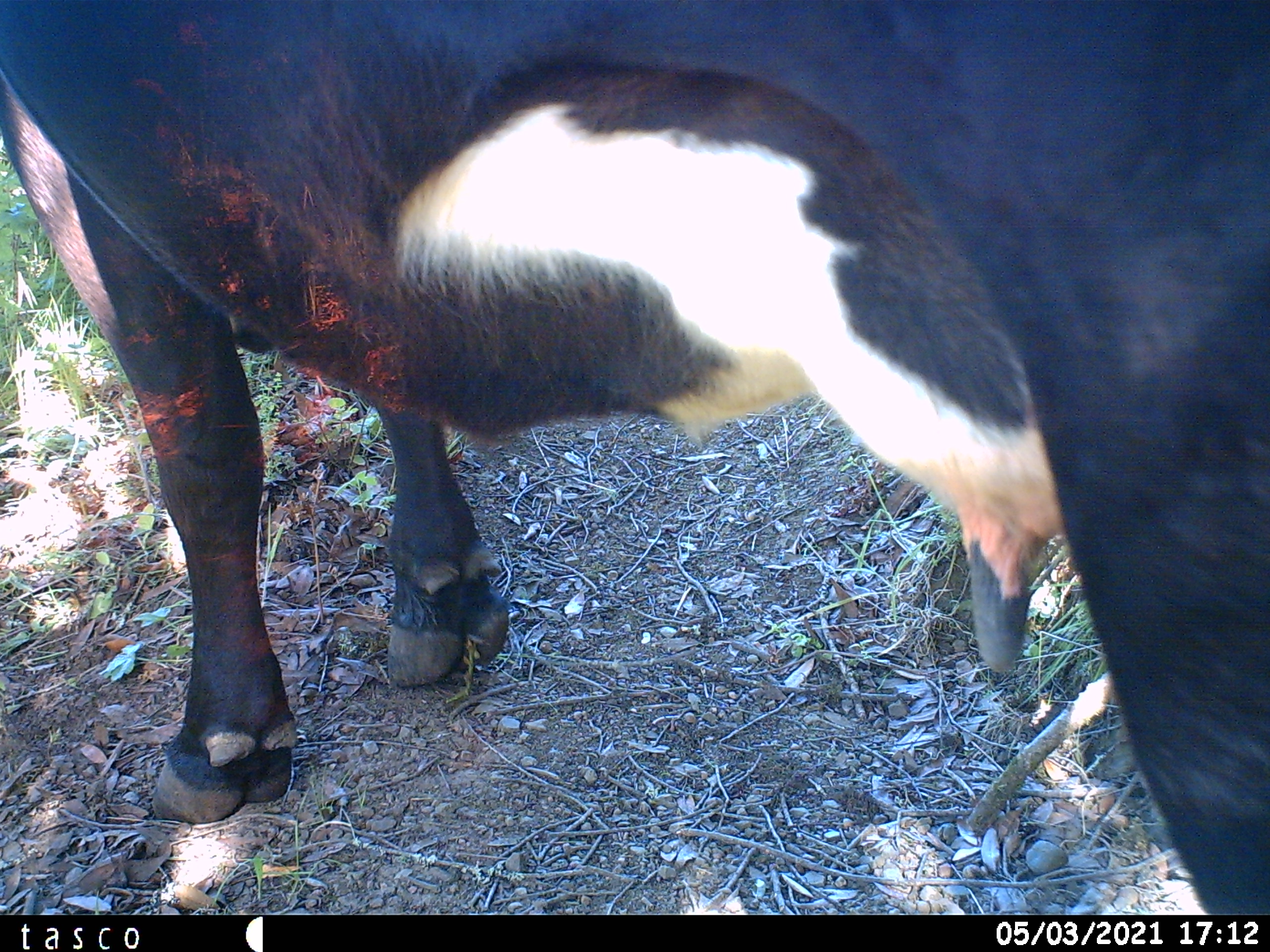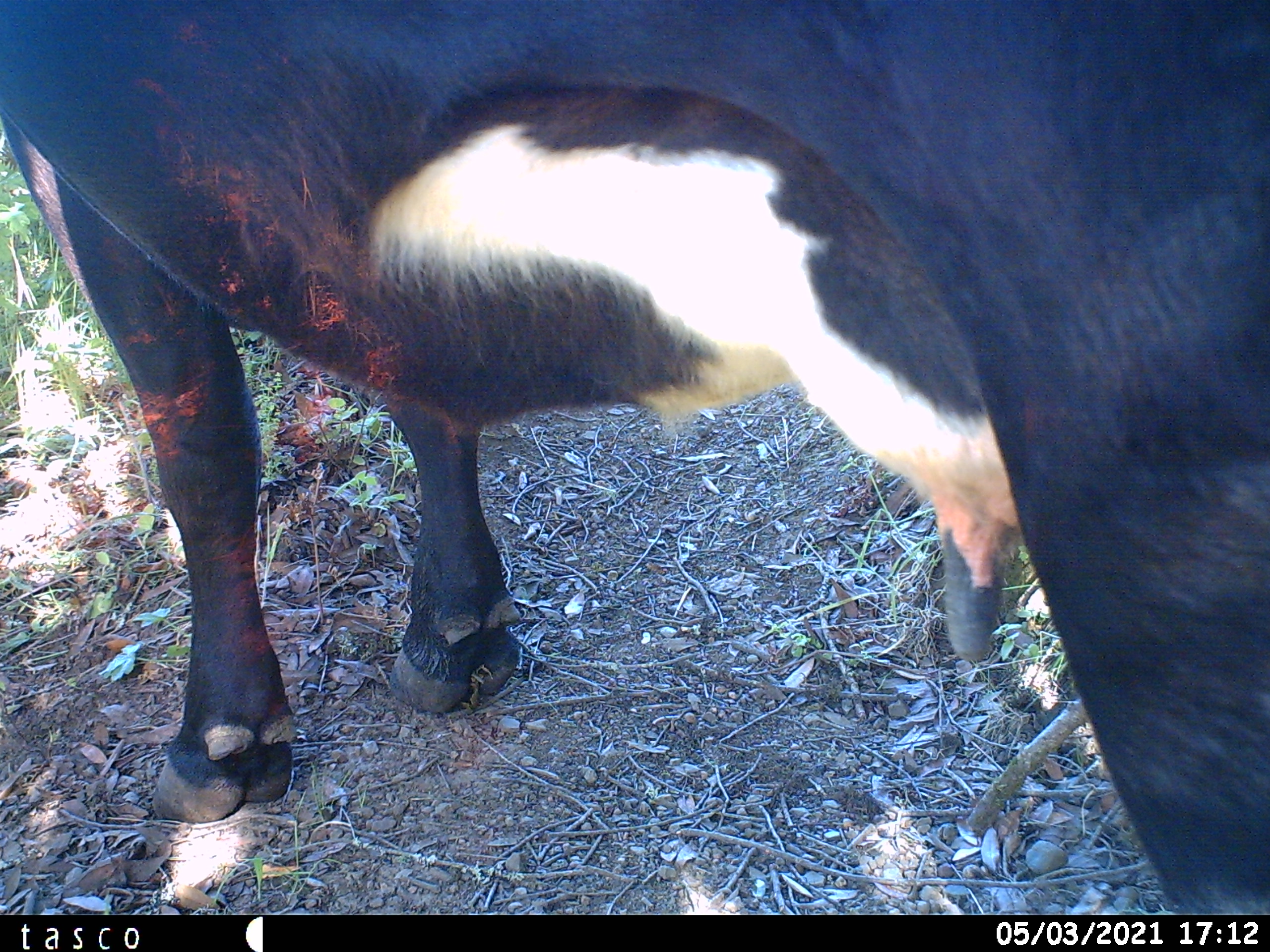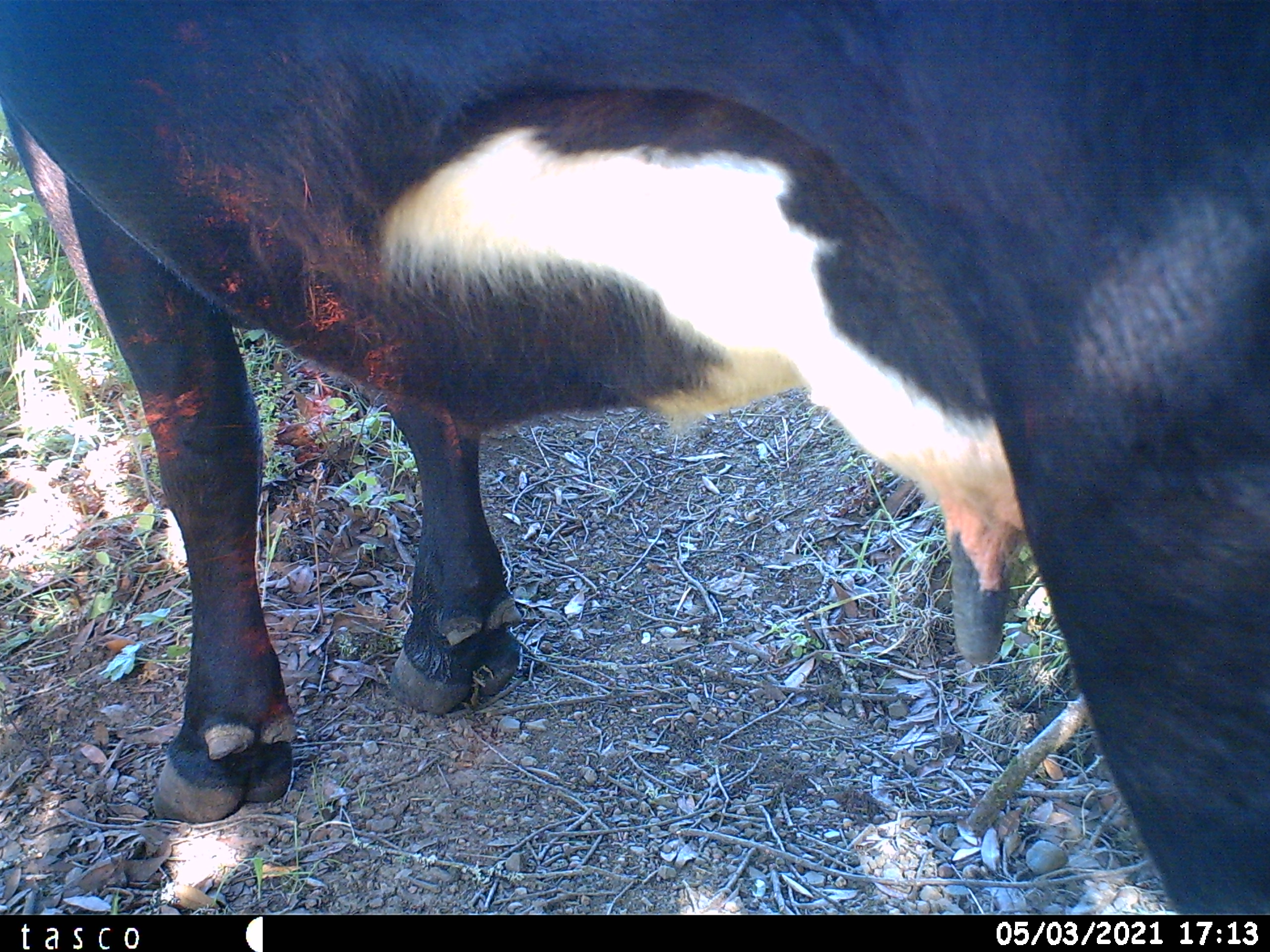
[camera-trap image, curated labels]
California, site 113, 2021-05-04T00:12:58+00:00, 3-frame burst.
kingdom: Animalia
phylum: Chordata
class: Mammalia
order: Artiodactyla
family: Bovidae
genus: Bos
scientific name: Bos taurus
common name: domestic cattle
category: cattle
Cattle (domestic cattle) (Bos taurus).